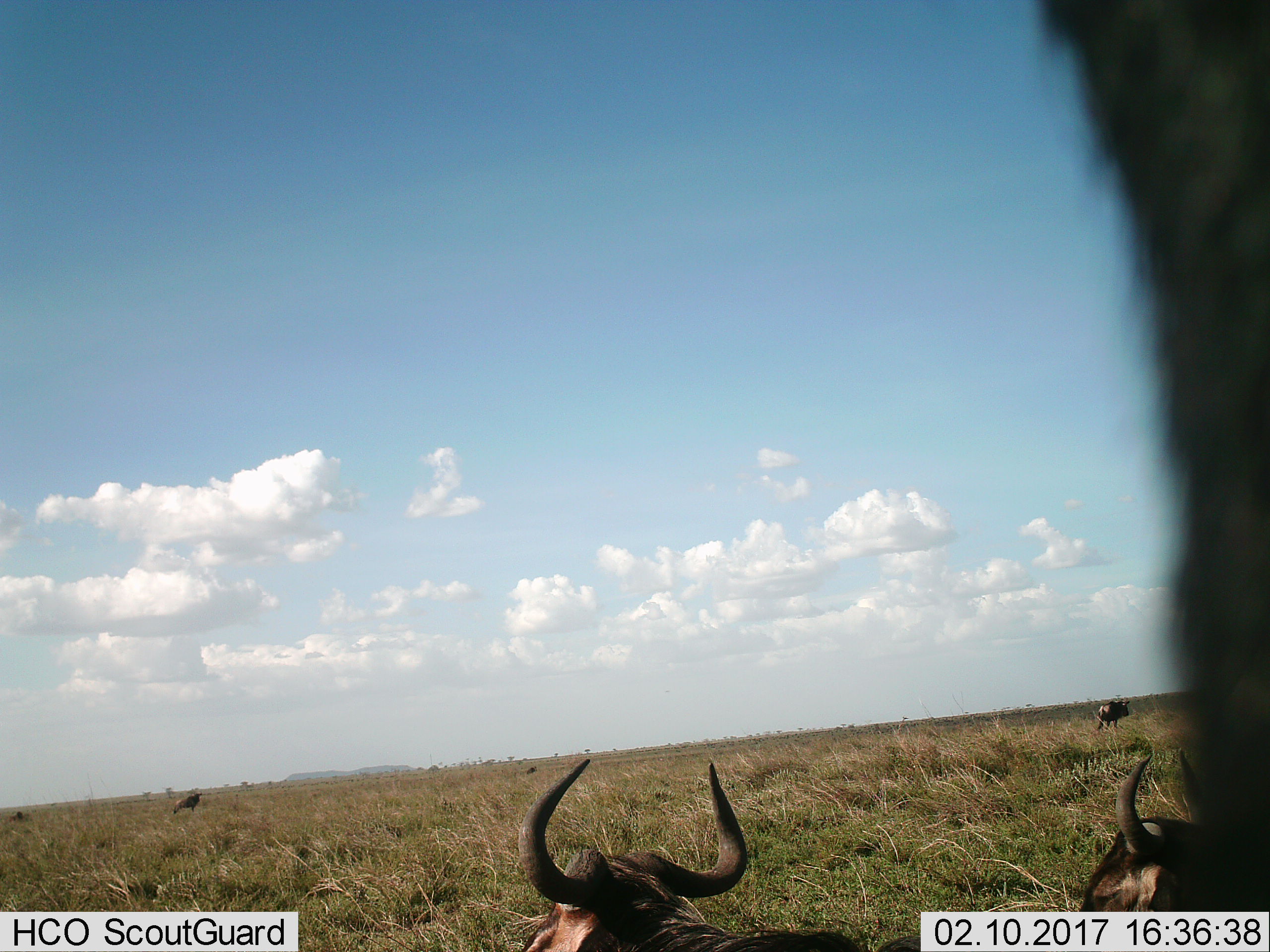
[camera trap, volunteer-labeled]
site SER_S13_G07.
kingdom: Animalia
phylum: Chordata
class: Mammalia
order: Artiodactyla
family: Bovidae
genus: Connochaetes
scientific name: Connochaetes taurinus taurinus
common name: blue wildebeest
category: wildebeestblue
Wildebeestblue (blue wildebeest) (Connochaetes taurinus taurinus), count 6. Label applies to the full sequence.